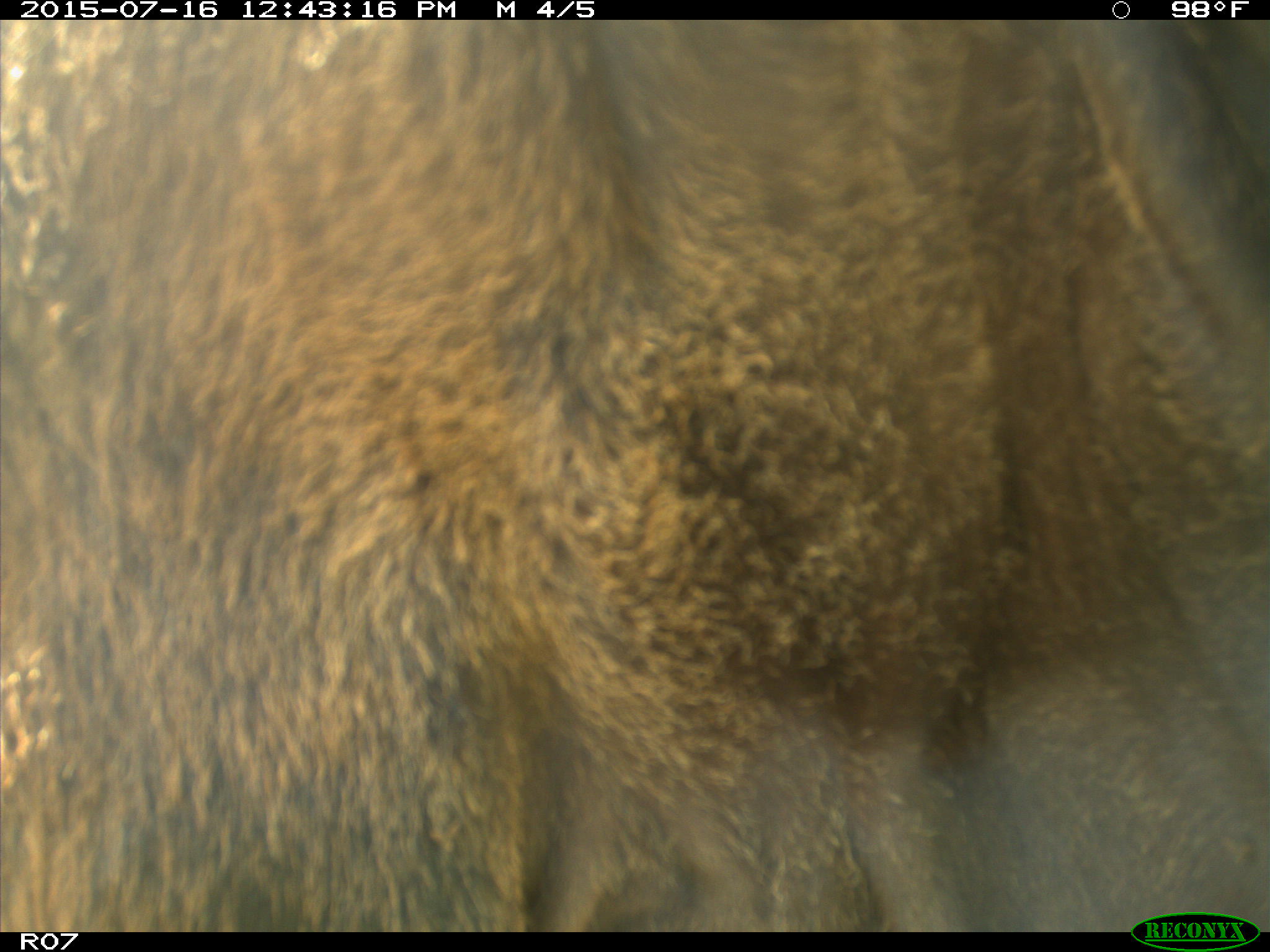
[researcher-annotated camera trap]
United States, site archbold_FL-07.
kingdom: Animalia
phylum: Chordata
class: Mammalia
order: Artiodactyla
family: Bovidae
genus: Bos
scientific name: Bos taurus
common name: domestic cow